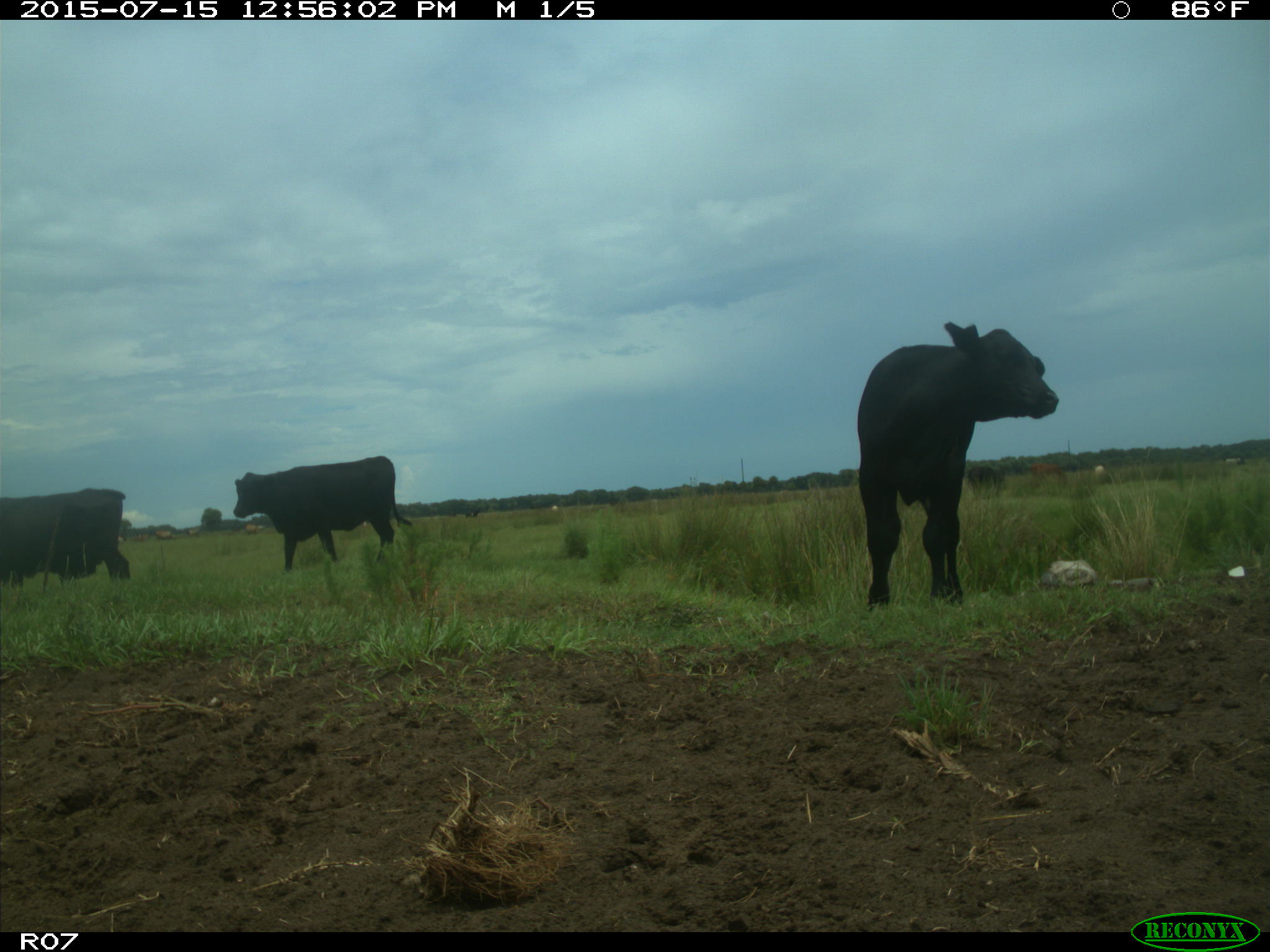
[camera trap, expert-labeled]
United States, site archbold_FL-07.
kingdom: Animalia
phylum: Chordata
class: Mammalia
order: Artiodactyla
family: Bovidae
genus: Bos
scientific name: Bos taurus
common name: domestic cow